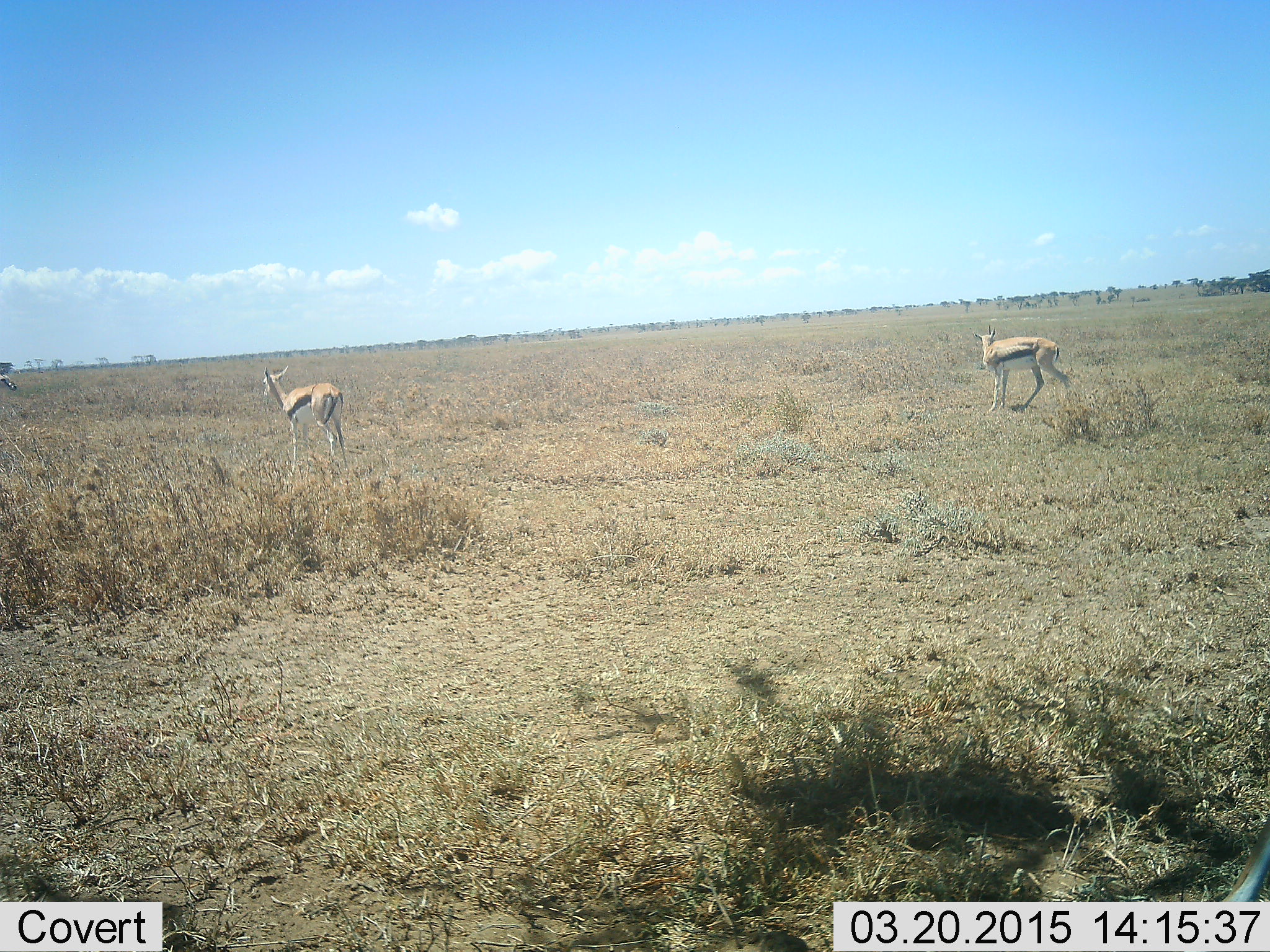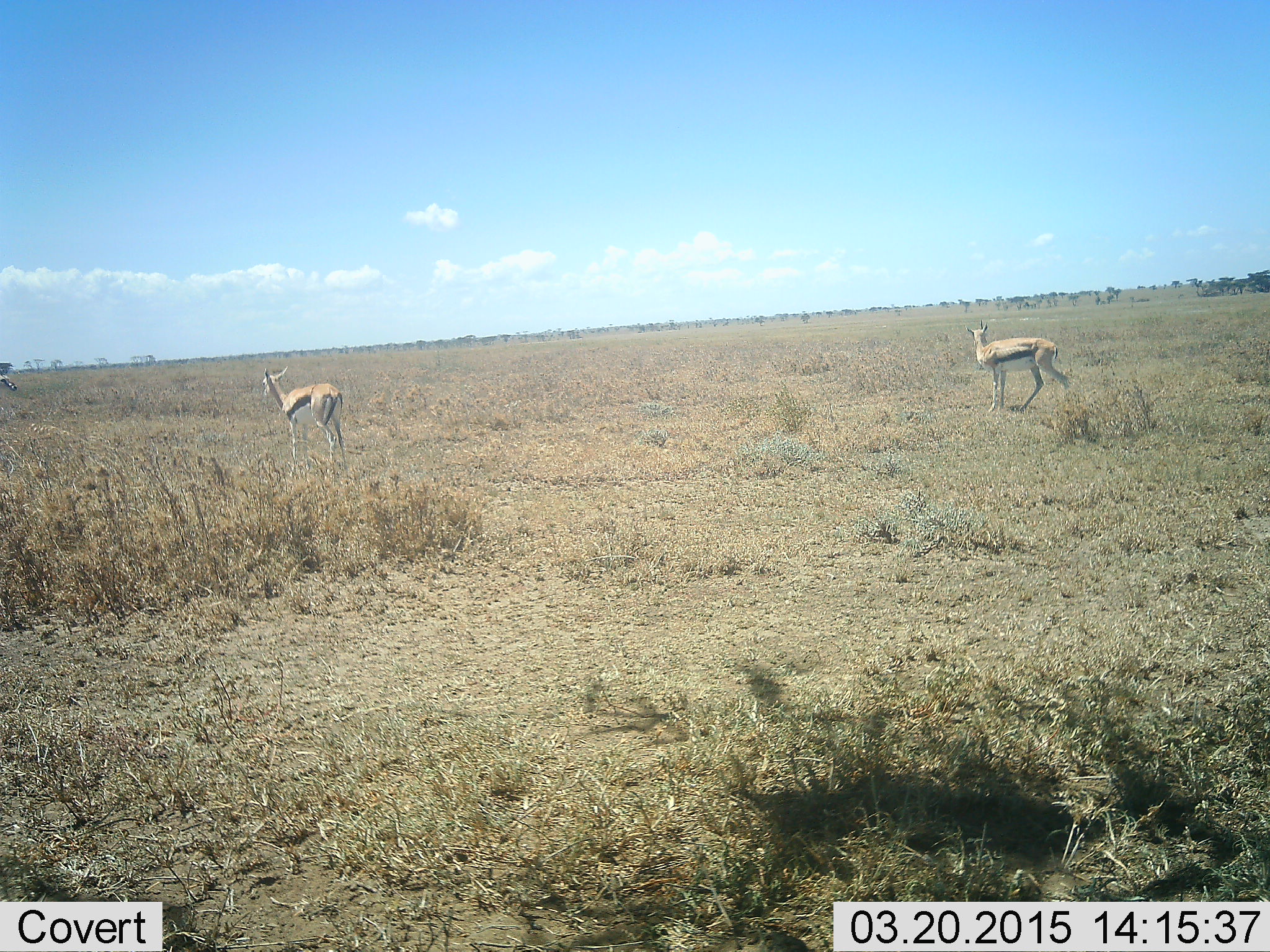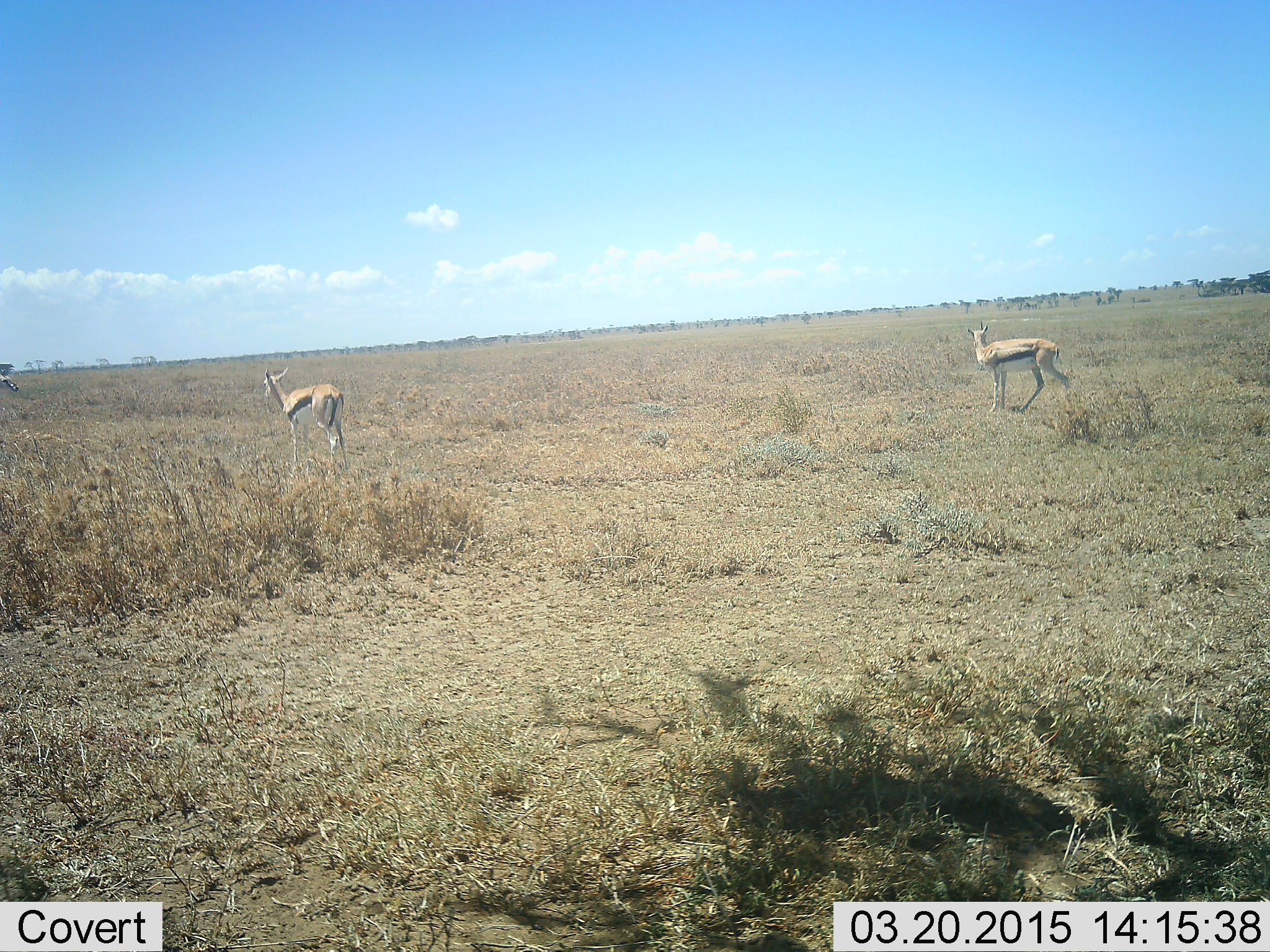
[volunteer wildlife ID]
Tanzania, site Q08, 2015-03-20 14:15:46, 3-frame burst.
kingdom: Animalia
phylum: Chordata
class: Mammalia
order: Artiodactyla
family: Bovidae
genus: Eudorcas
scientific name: Eudorcas thomsonii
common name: thomson's gazelle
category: gazellethomsons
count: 2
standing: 100%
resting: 0%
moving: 0%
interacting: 0%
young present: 0%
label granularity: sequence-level